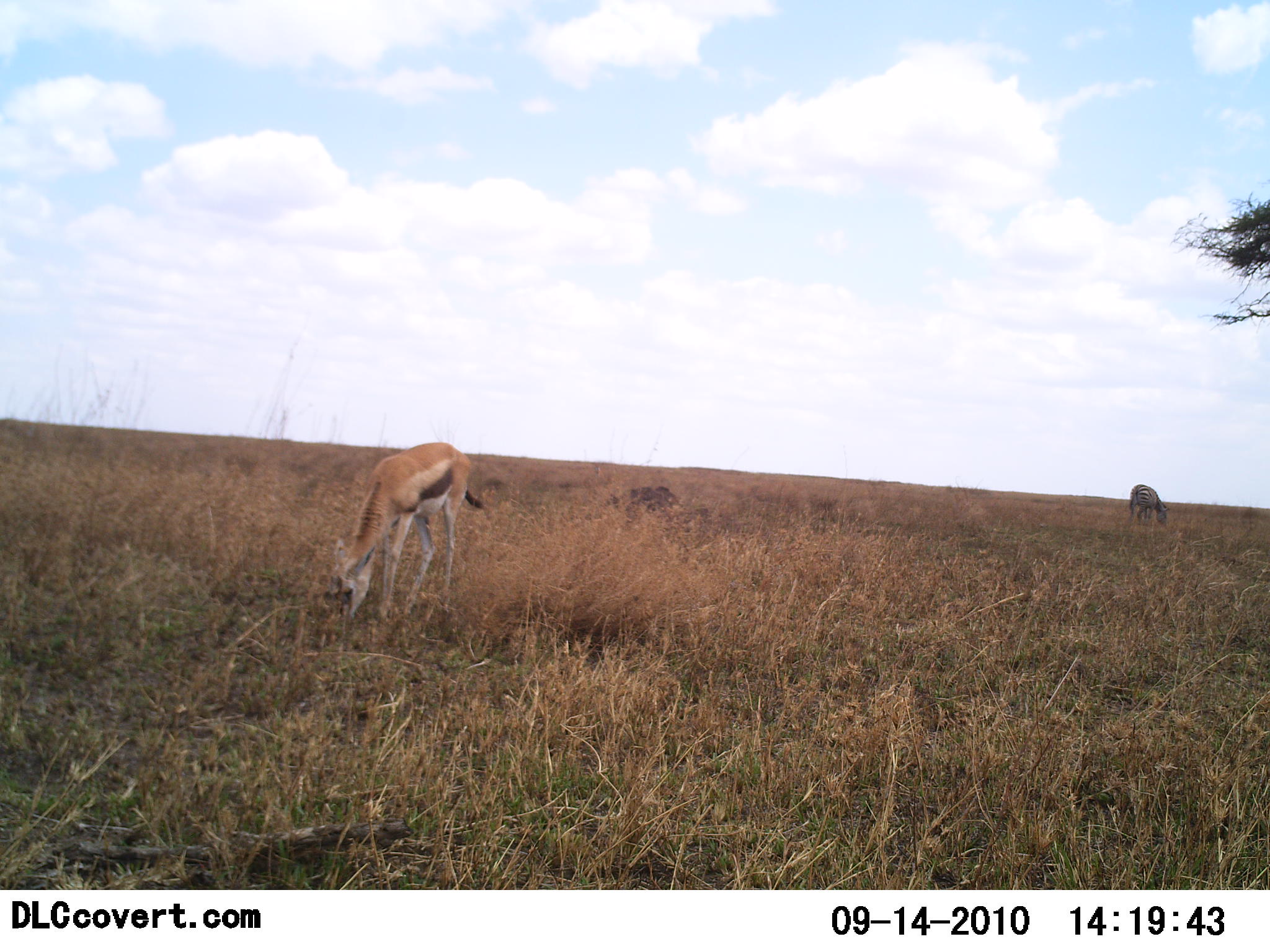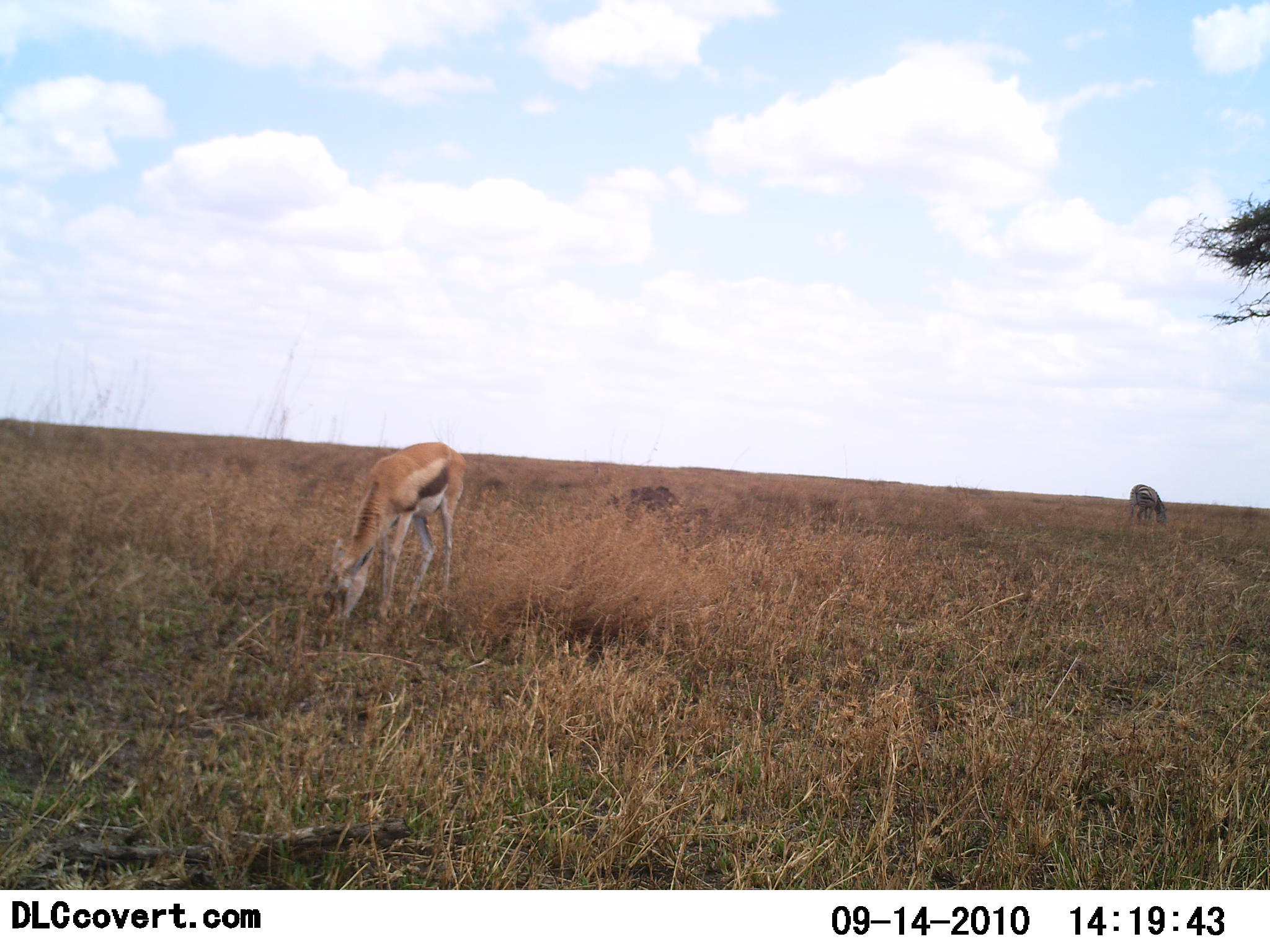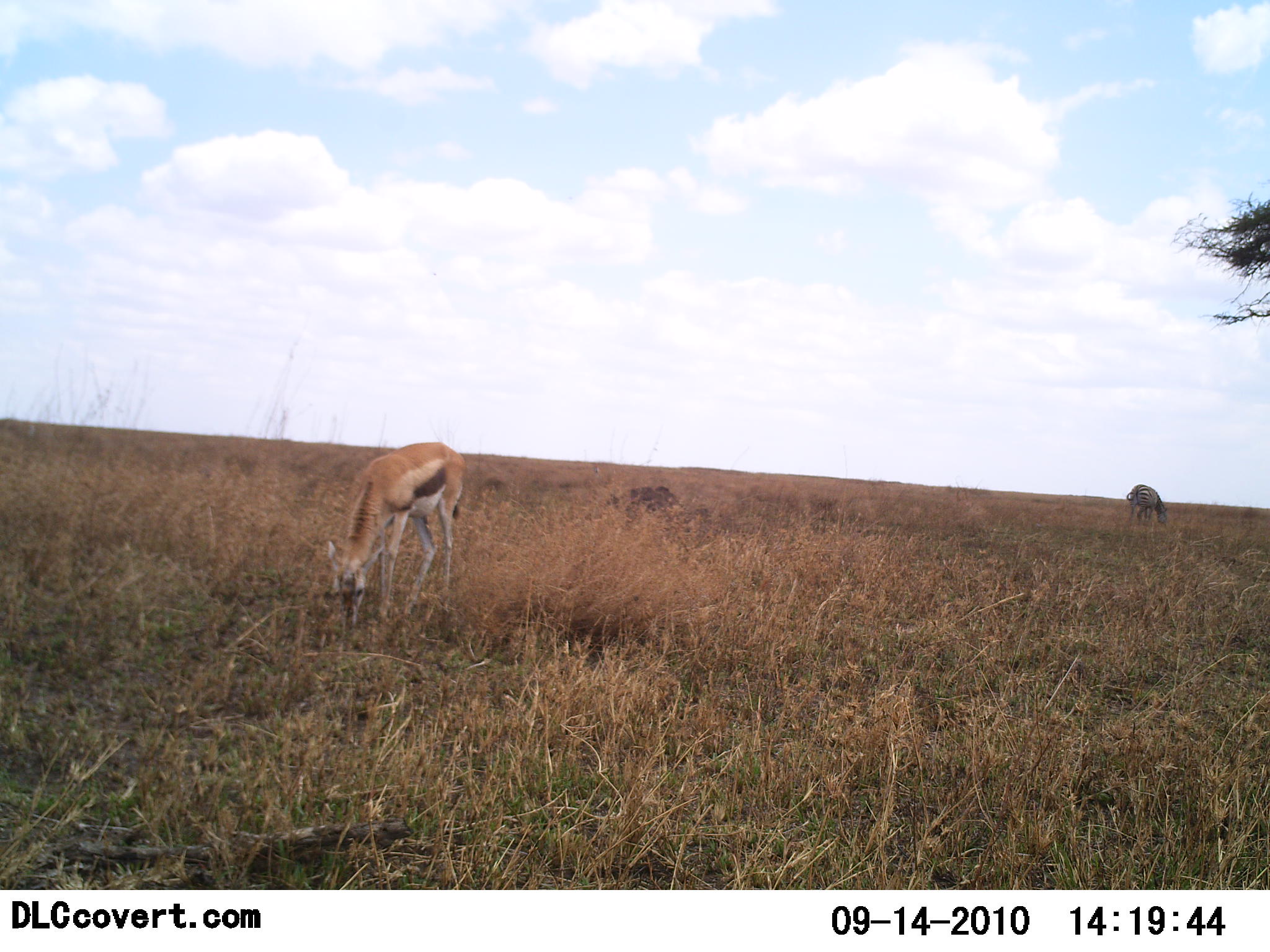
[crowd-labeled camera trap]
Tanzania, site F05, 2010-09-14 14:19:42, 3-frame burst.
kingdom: Animalia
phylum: Chordata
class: Mammalia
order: Artiodactyla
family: Bovidae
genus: Eudorcas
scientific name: Eudorcas thomsonii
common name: thomson's gazelle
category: gazellethomsons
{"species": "gazellethomsons (thomson's gazelle) (Eudorcas thomsonii)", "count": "2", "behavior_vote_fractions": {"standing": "22%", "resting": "0%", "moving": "0%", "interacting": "0%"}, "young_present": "0%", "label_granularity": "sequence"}